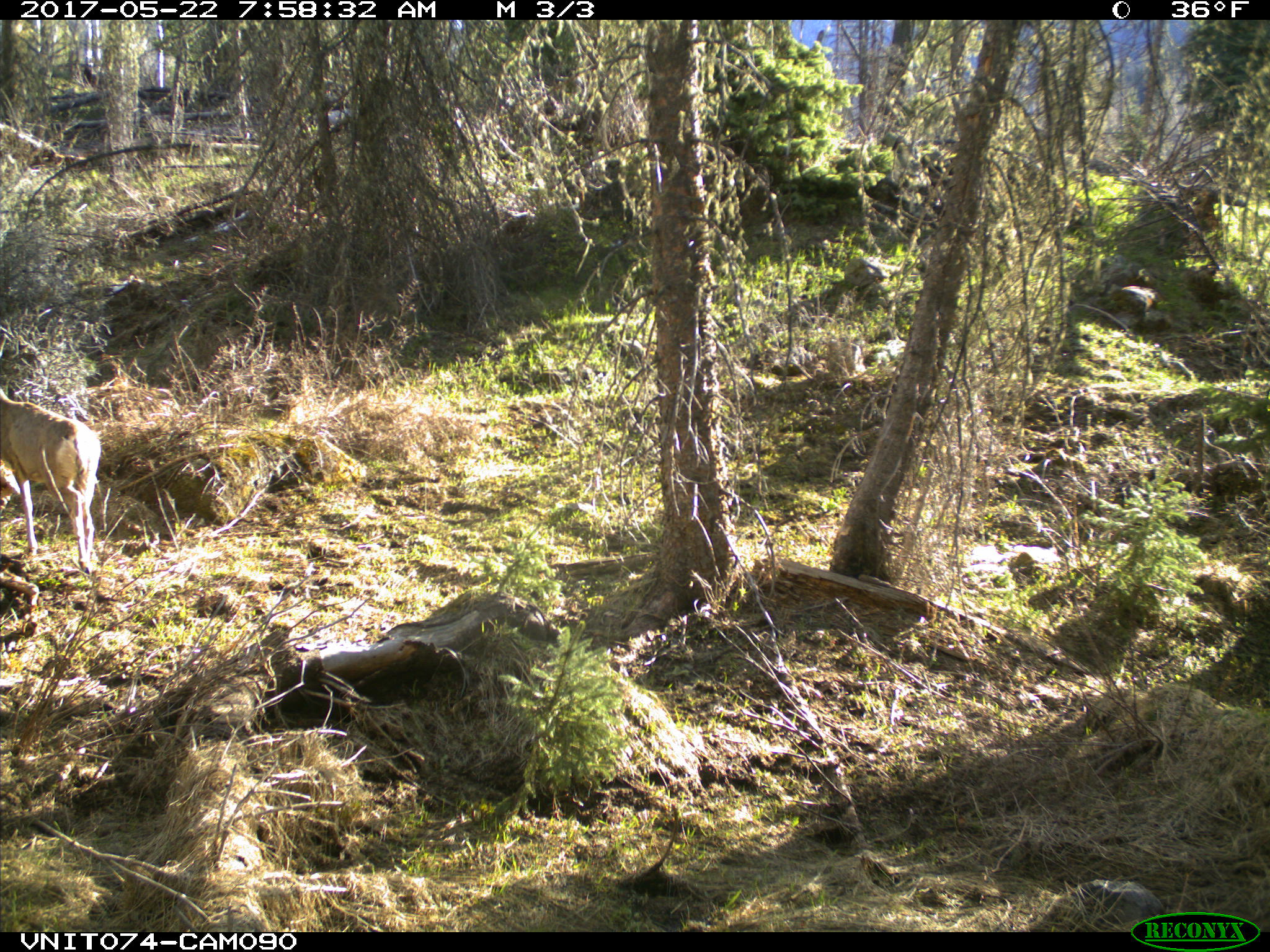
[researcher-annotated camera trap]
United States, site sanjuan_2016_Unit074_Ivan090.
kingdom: Animalia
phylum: Chordata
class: Mammalia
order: Artiodactyla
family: Cervidae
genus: Odocoileus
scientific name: Odocoileus hemionus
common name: mule deer